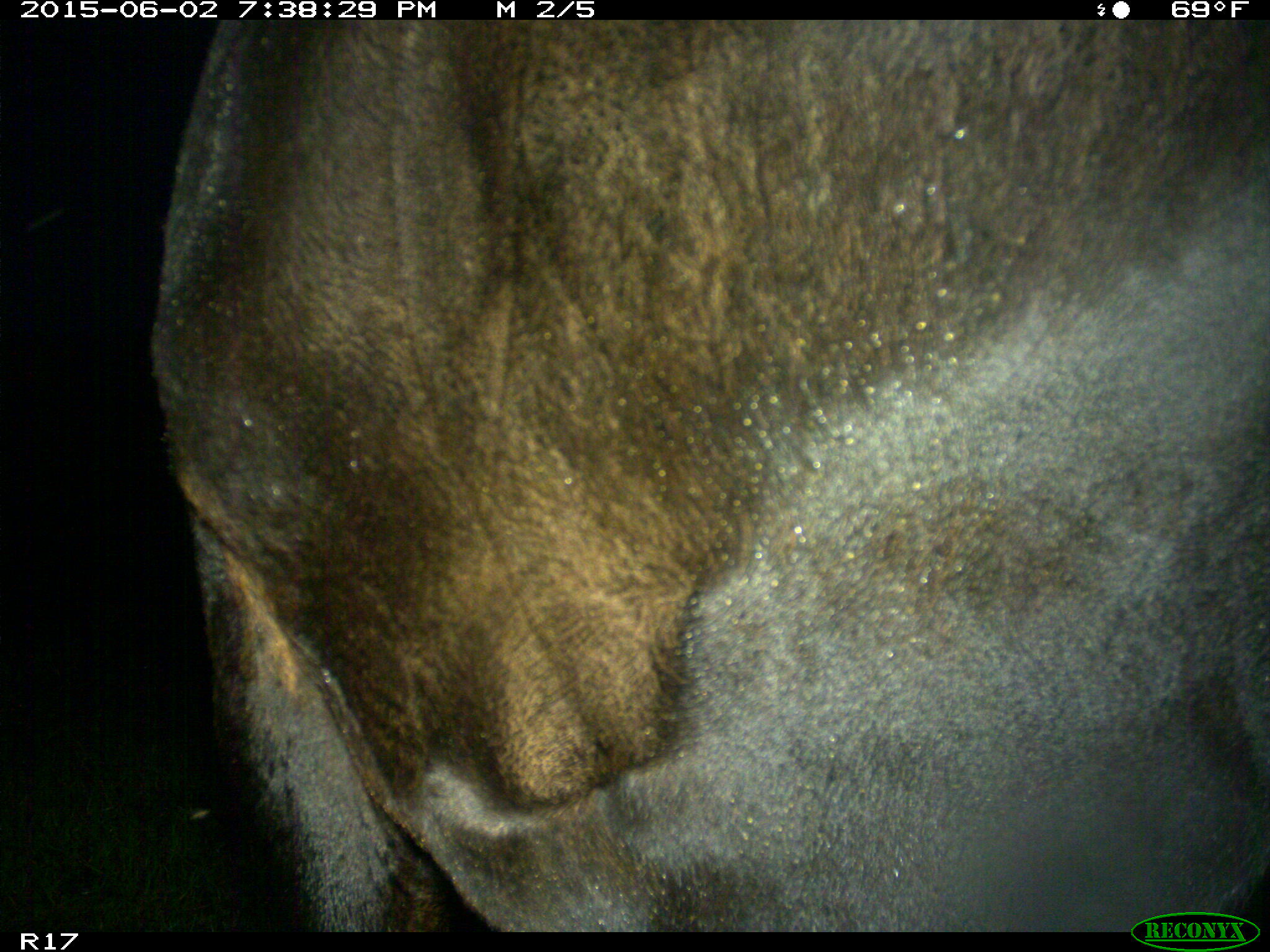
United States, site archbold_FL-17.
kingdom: Animalia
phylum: Chordata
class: Mammalia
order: Artiodactyla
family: Bovidae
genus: Bos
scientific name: Bos taurus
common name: domestic cow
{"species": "Bos taurus (domestic cow)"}